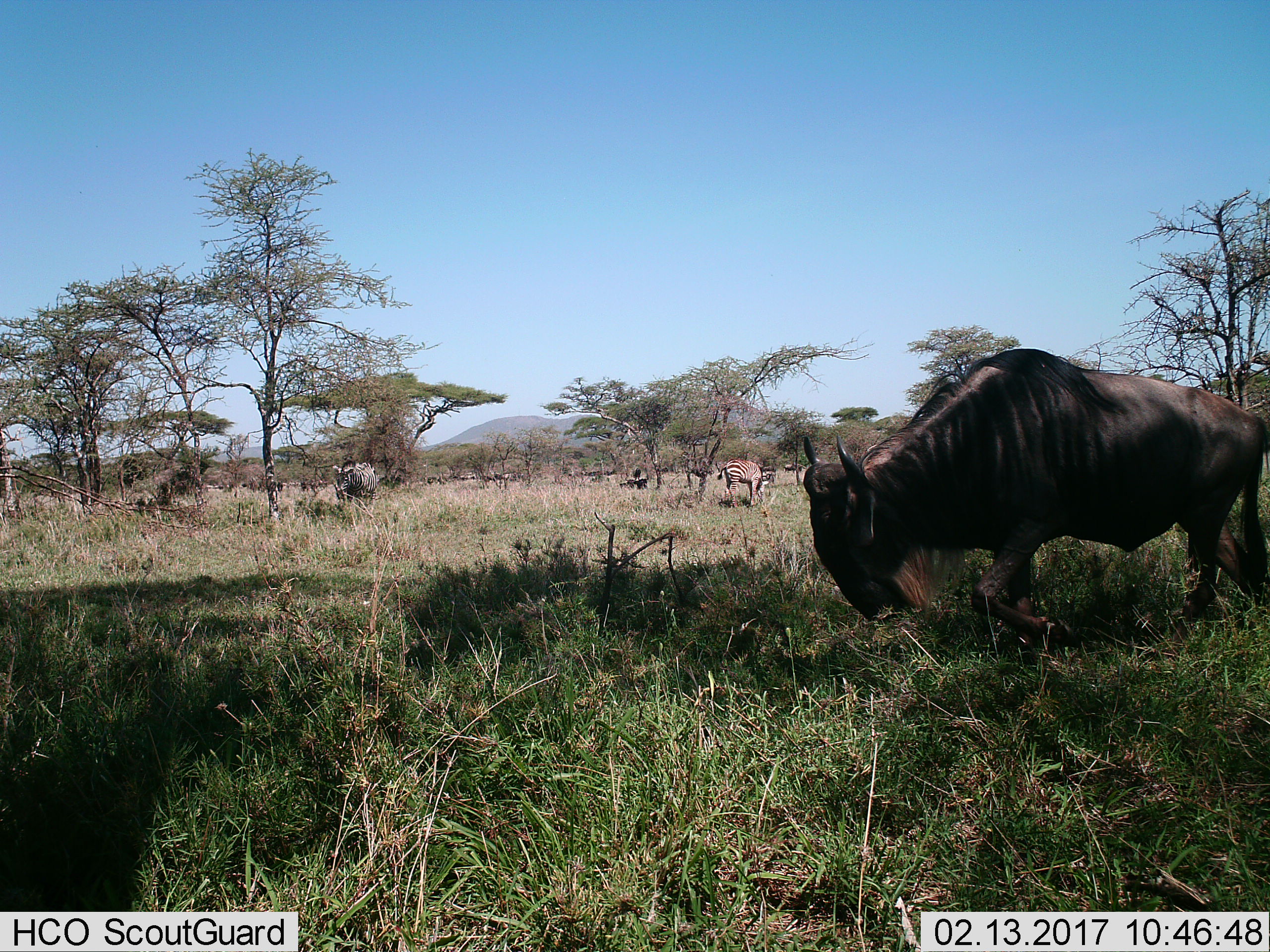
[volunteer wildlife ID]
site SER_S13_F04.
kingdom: Animalia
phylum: Chordata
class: Mammalia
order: Artiodactyla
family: Bovidae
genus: Connochaetes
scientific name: Connochaetes taurinus taurinus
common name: blue wildebeest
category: wildebeestblue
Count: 1.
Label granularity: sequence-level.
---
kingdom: Animalia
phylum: Chordata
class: Mammalia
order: Perissodactyla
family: Equidae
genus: Equus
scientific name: Equus quagga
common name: plains zebra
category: zebraplains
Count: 2.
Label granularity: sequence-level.